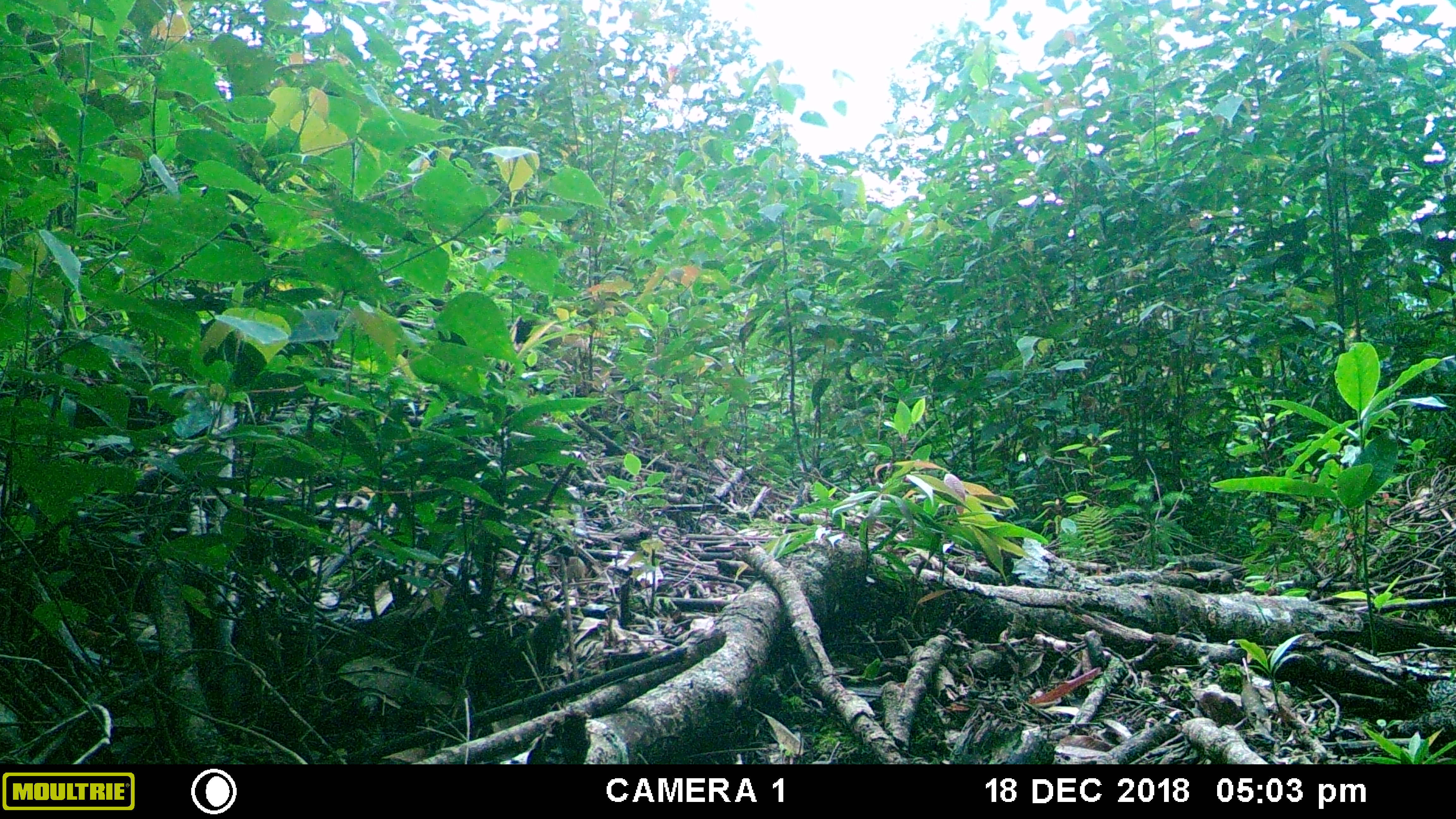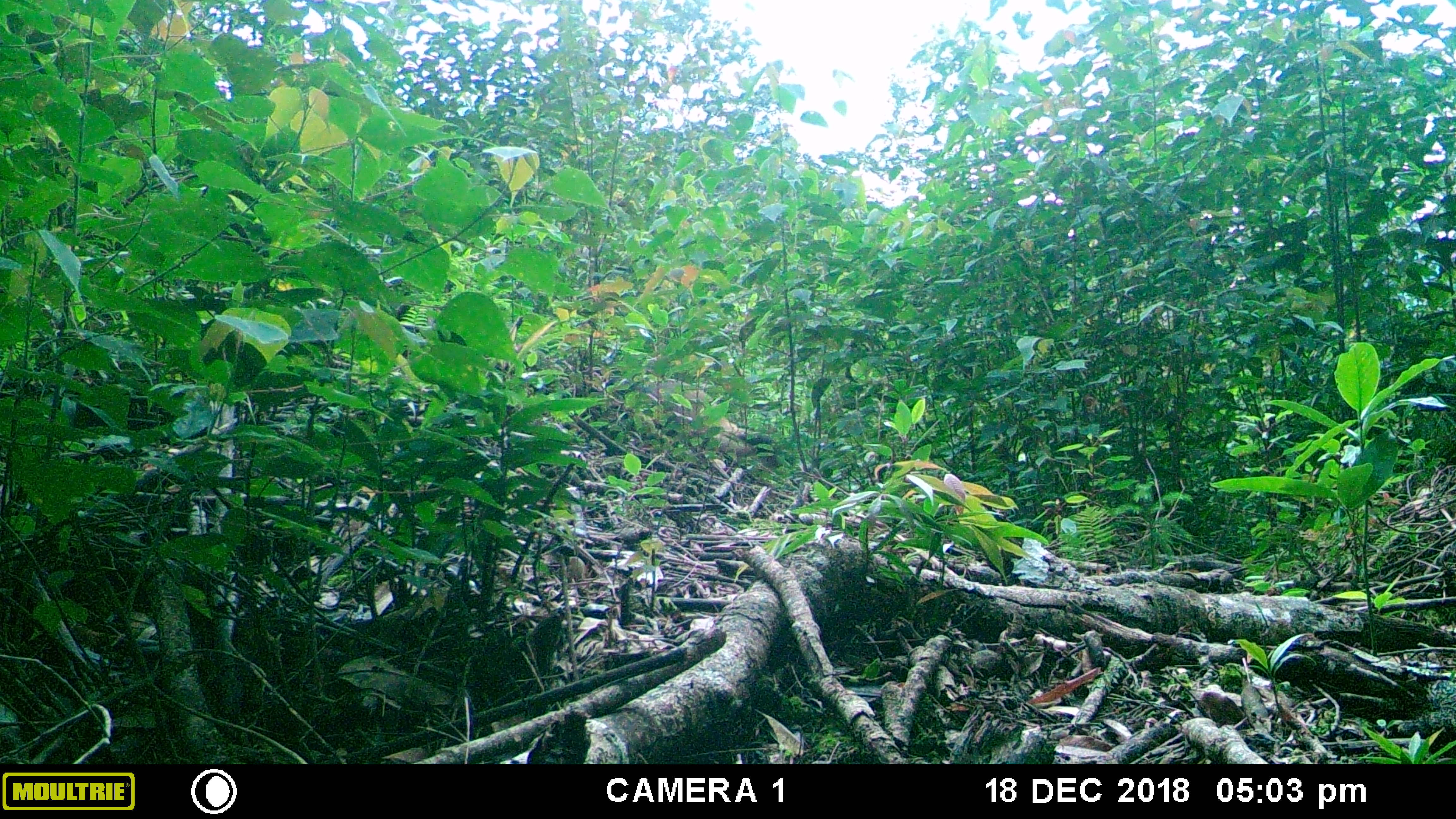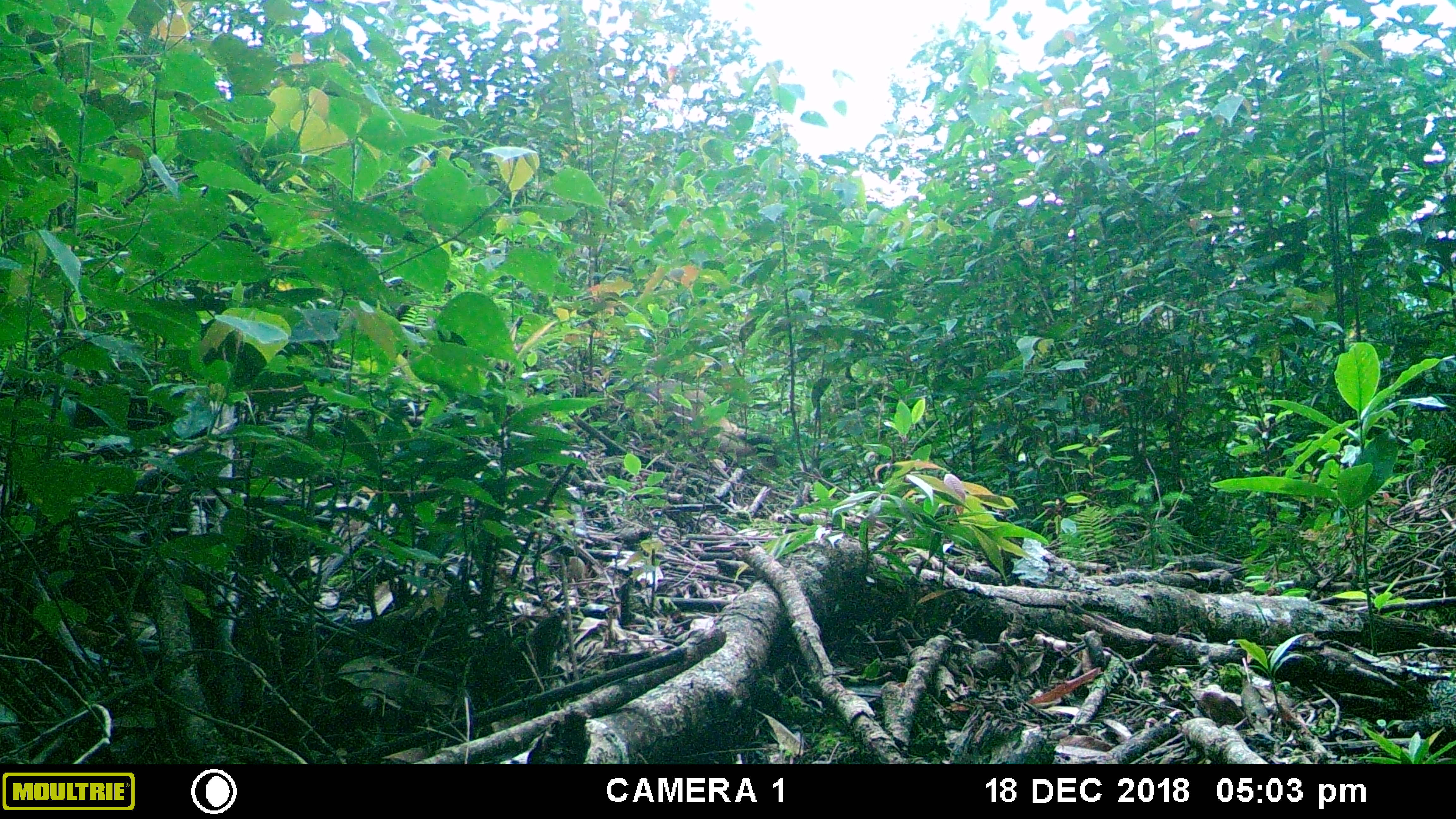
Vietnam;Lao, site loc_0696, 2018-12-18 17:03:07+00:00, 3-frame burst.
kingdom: Animalia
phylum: Chordata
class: Mammalia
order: Carnivora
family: Mustelidae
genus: Martes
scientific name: Martes flavigula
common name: yellow-throated marten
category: yellow throated marten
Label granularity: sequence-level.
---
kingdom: Animalia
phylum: Chordata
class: Mammalia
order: Rodentia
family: Sciuridae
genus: Dremomys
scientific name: Dremomys rufigenis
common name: red-cheeked squirrel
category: red cheeked squirrel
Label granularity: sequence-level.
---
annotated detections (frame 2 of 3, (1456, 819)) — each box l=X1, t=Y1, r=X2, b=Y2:
red cheeked squirrel: l=604, t=379, r=777, b=470